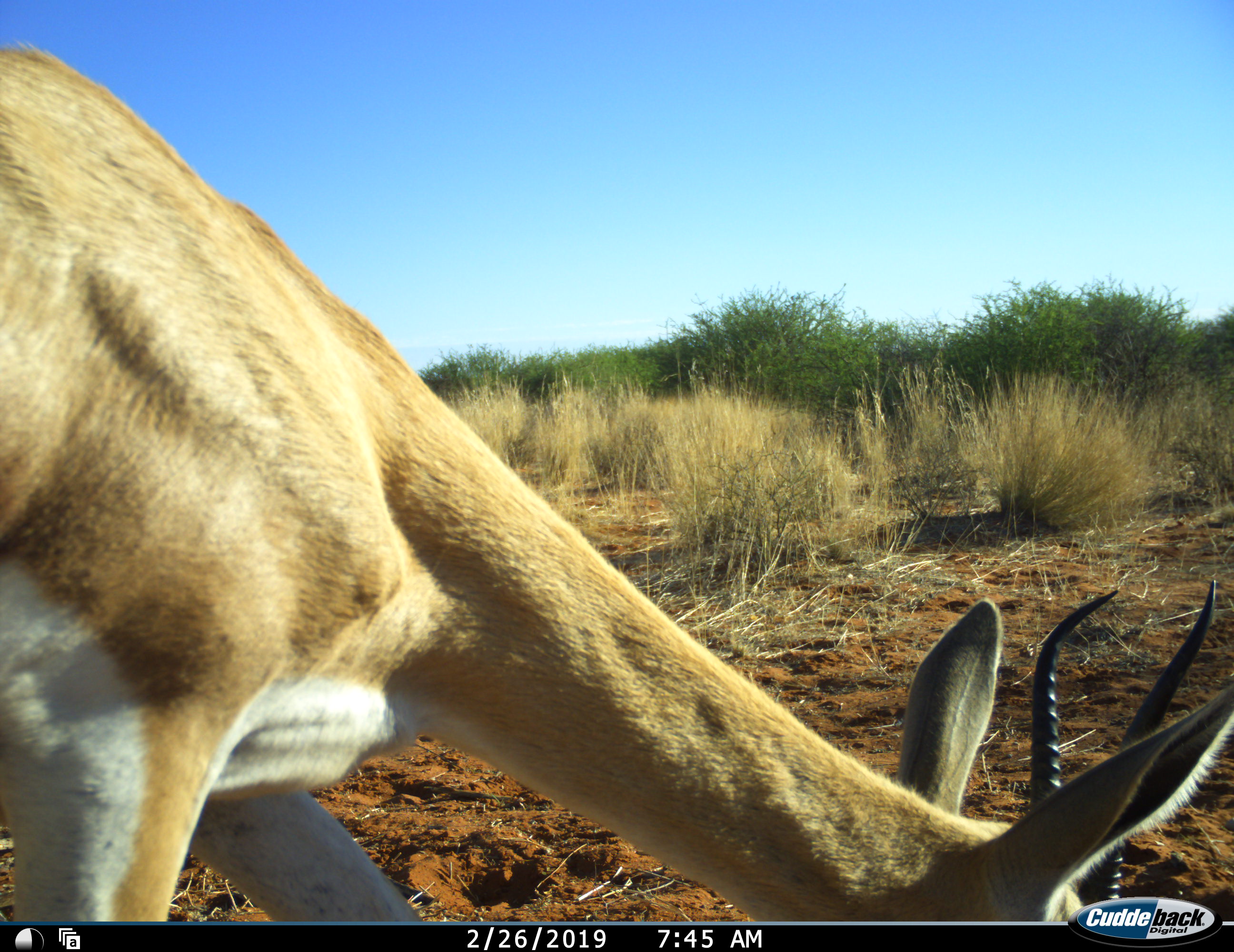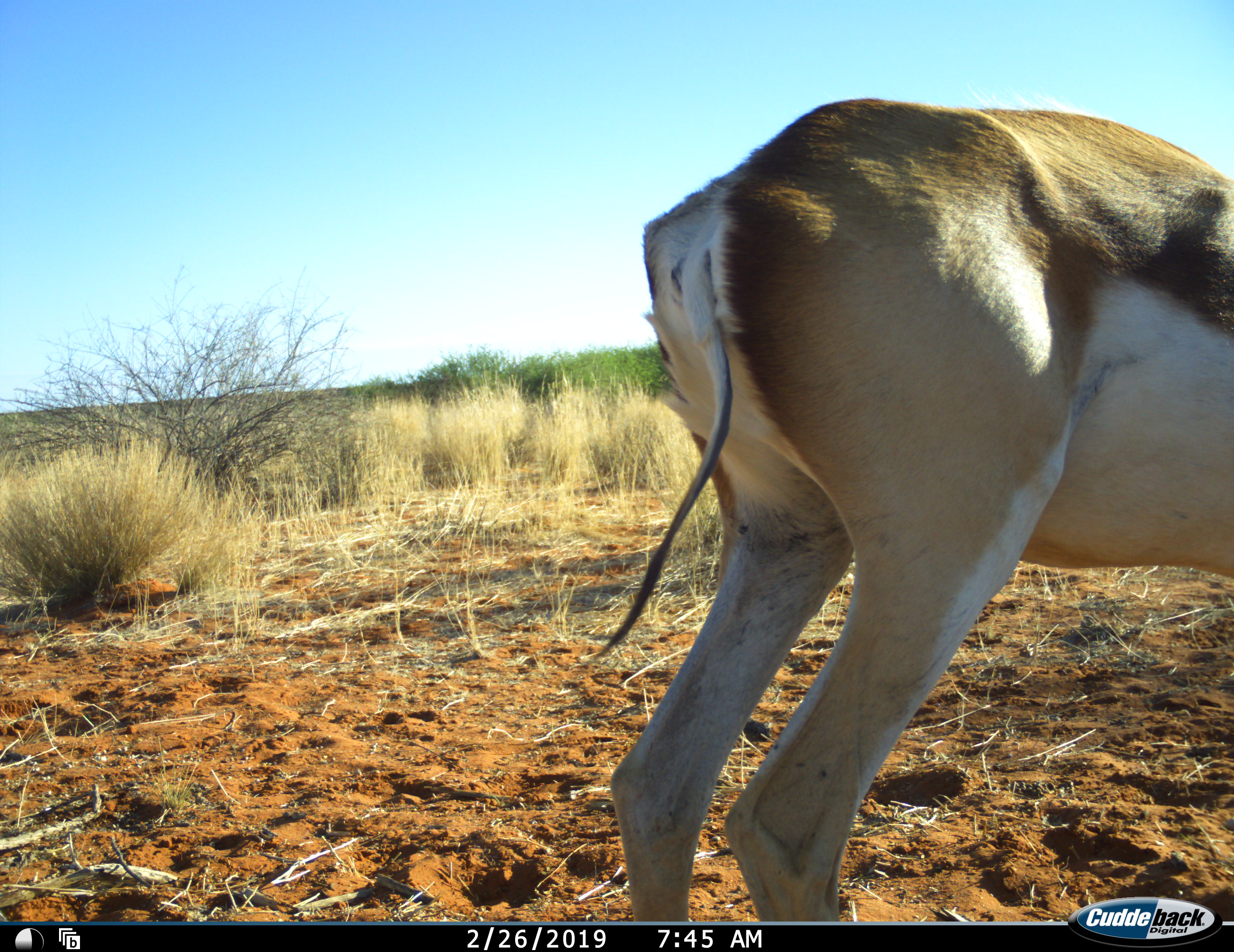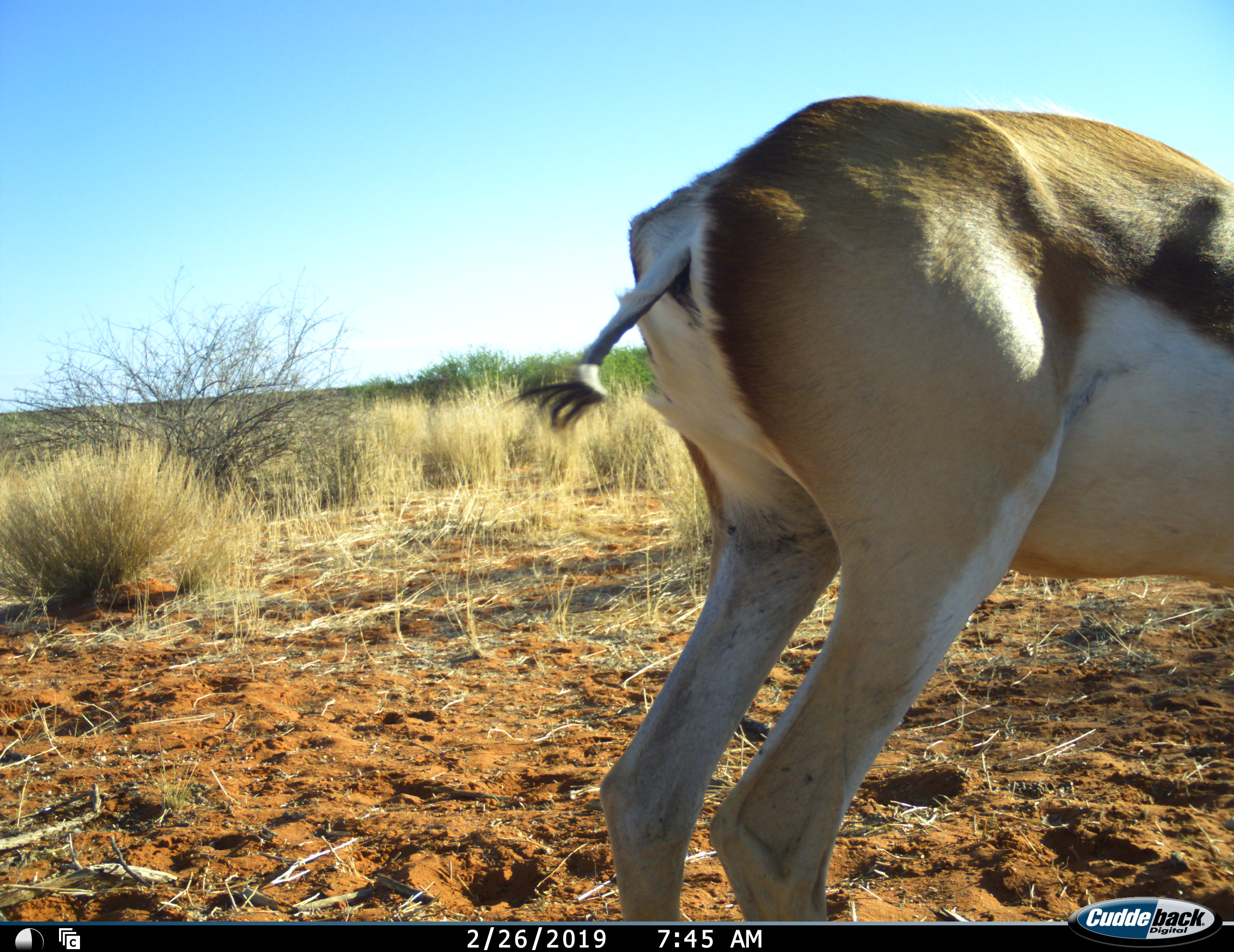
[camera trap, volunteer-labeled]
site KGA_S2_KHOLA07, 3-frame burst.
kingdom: Animalia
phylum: Chordata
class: Mammalia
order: Artiodactyla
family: Bovidae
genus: Antidorcas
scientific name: Antidorcas marsupialis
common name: springbok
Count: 1.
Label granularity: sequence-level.